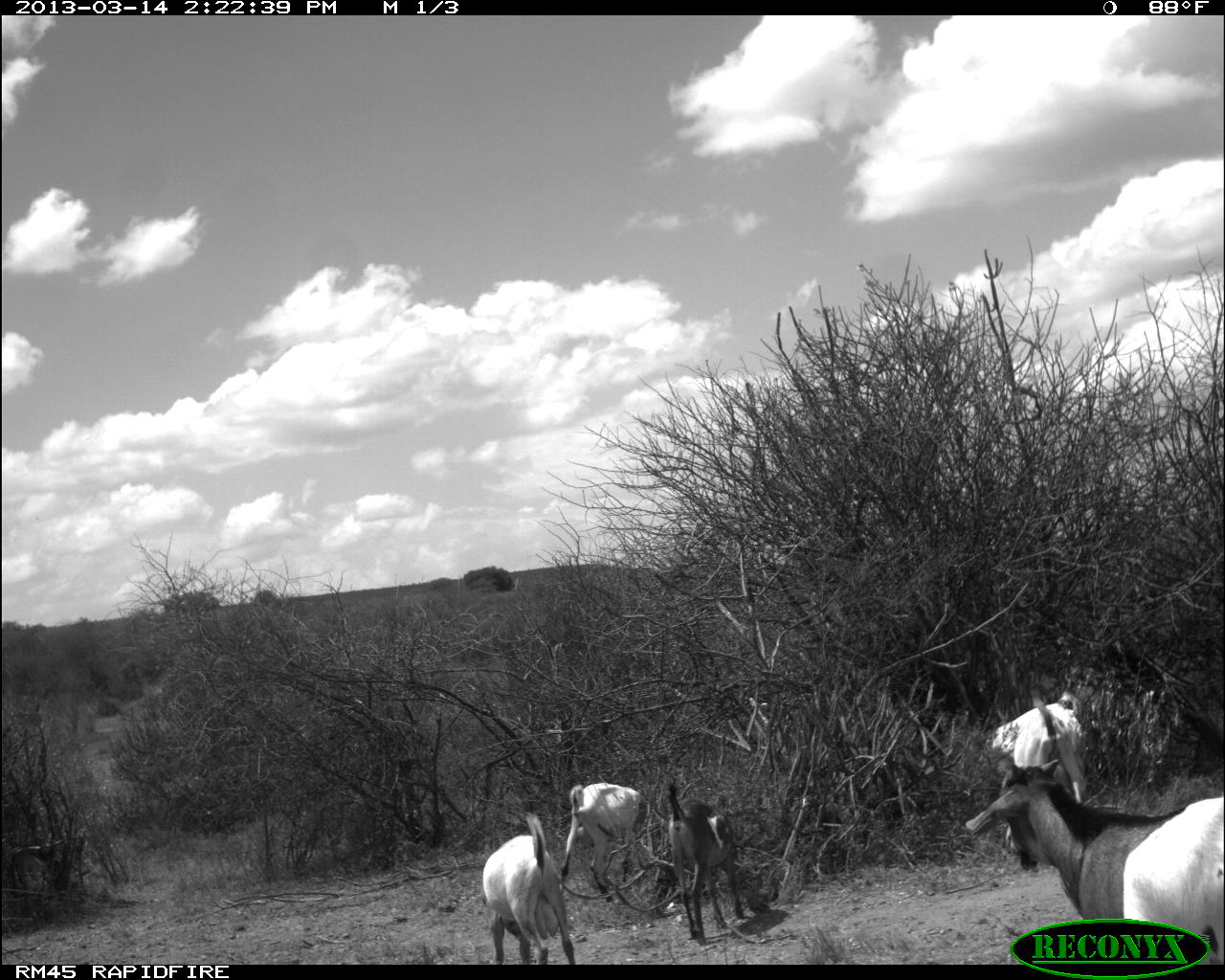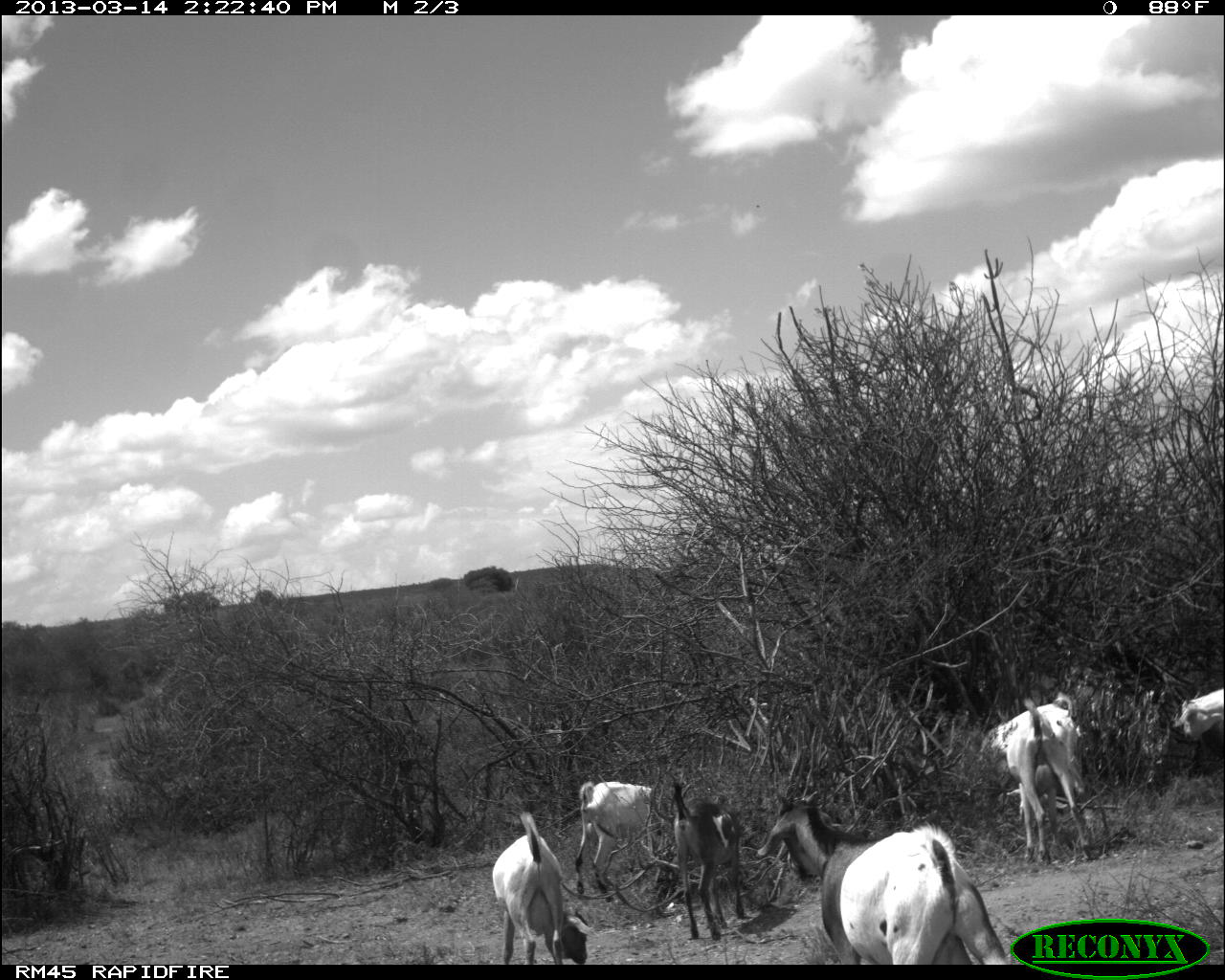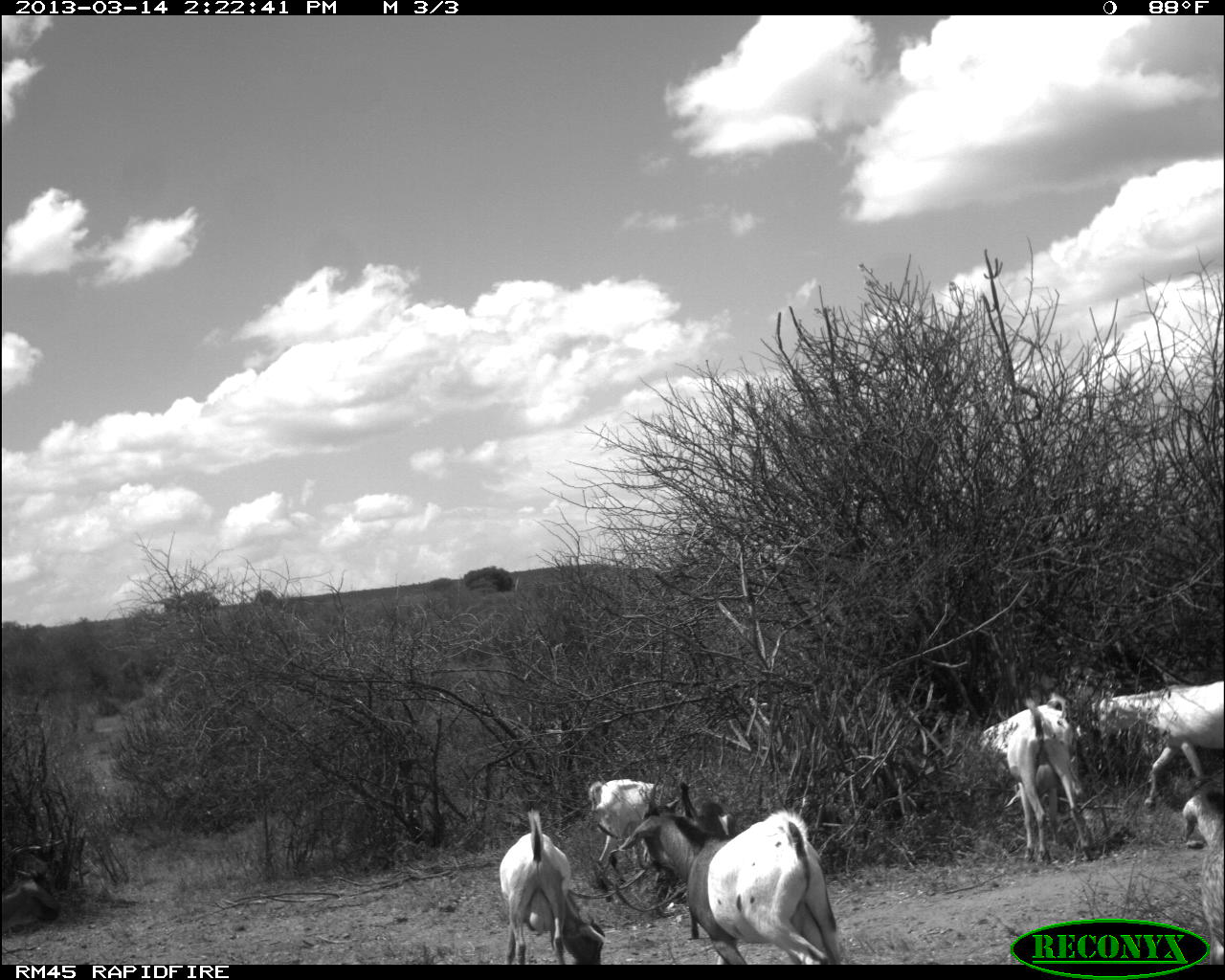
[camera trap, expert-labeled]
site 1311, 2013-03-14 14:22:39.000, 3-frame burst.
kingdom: Animalia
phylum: Chordata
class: Mammalia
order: Artiodactyla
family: Bovidae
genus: Capra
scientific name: Capra aegagrus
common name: wild goat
Capra aegagrus (wild goat), count 5.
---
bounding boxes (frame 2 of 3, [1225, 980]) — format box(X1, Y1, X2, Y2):
capra aegagrus: box(759, 788, 1007, 966); box(487, 810, 586, 963); box(1006, 699, 1095, 864); box(666, 780, 746, 943); box(982, 691, 1083, 815); box(574, 777, 653, 895); box(1172, 680, 1225, 741)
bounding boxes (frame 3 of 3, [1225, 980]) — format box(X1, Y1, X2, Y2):
capra aegagrus: box(618, 780, 837, 923); box(971, 697, 1093, 866); box(1092, 676, 1225, 812); box(496, 807, 608, 963); box(588, 780, 676, 868); box(1182, 793, 1225, 962); box(0, 846, 61, 933); box(676, 783, 734, 837)